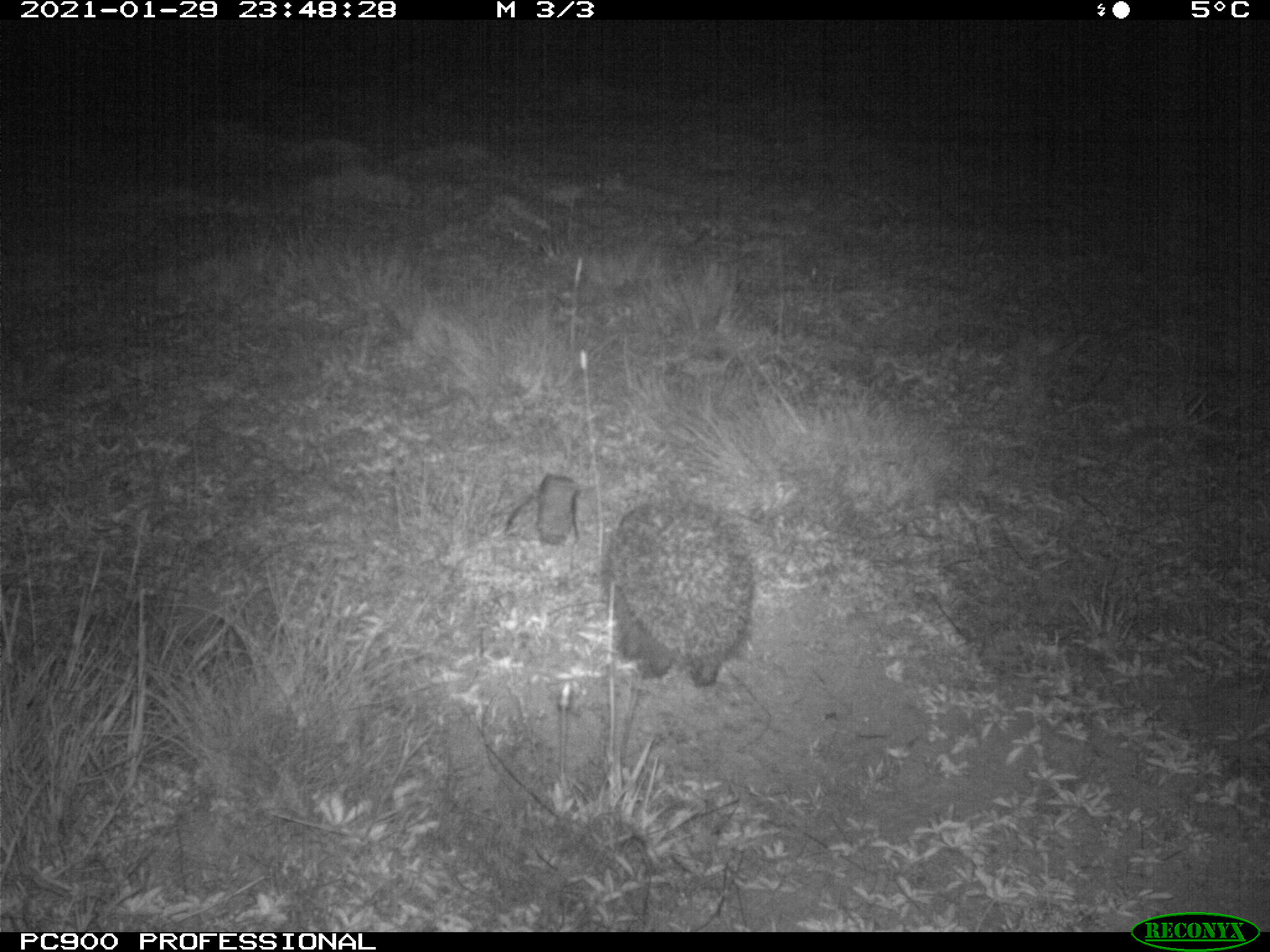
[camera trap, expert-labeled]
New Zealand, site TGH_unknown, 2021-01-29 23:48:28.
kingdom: Animalia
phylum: Chordata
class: Mammalia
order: Eulipotyphla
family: Erinaceidae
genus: Erinaceus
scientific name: Erinaceus europaeus europaeus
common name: european hedgehog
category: hedgehog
Hedgehog (european hedgehog) (Erinaceus europaeus europaeus).